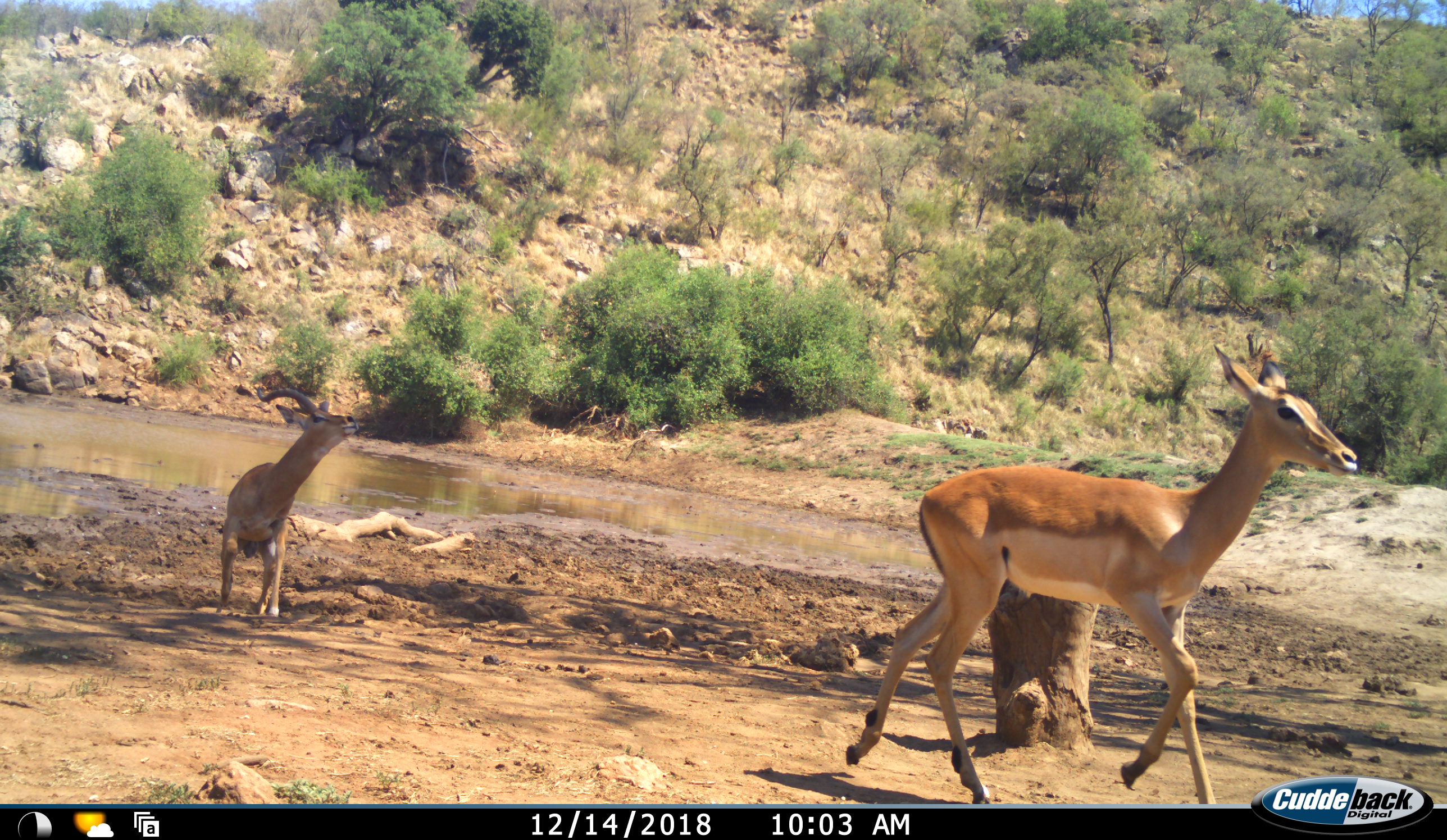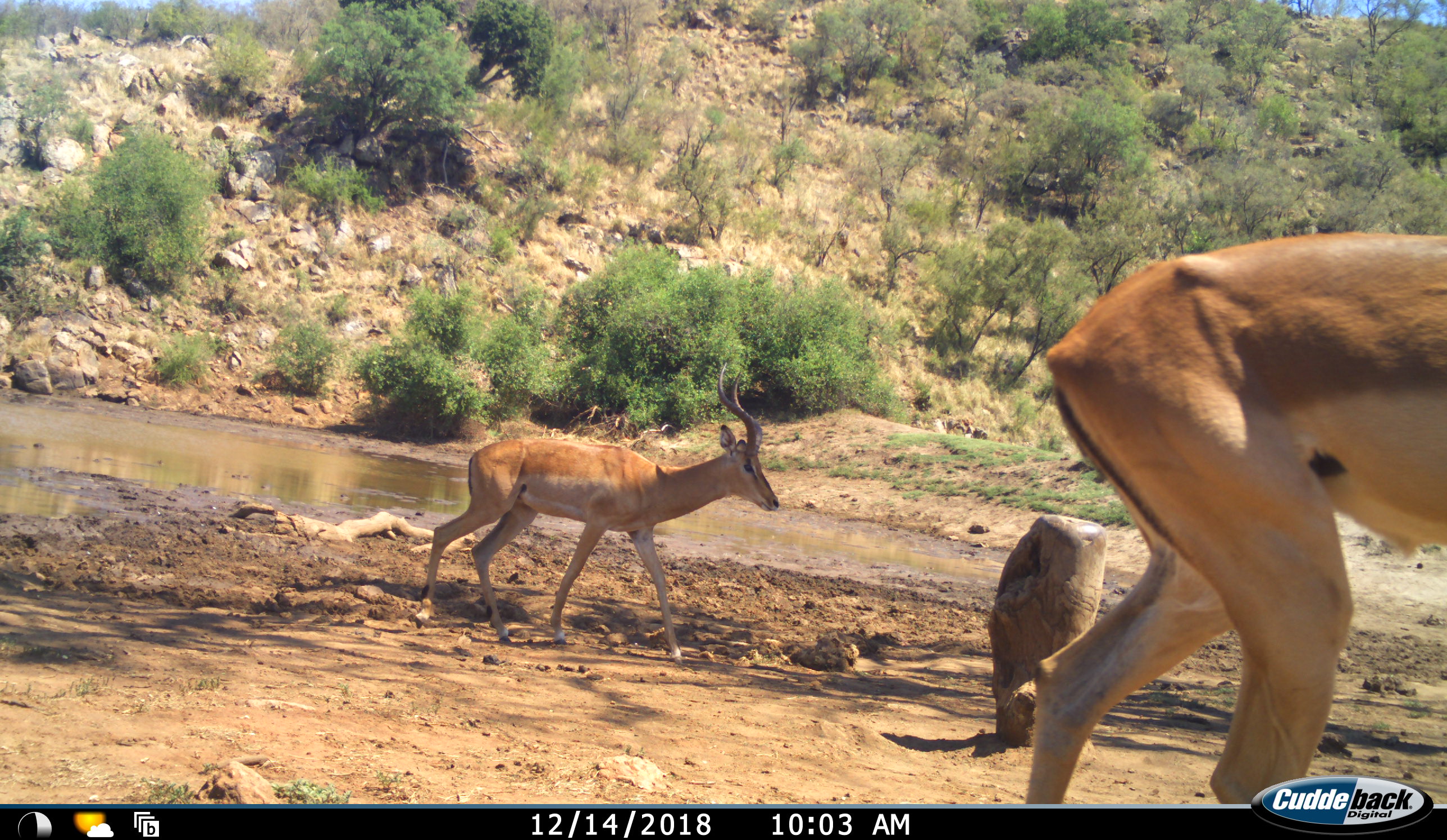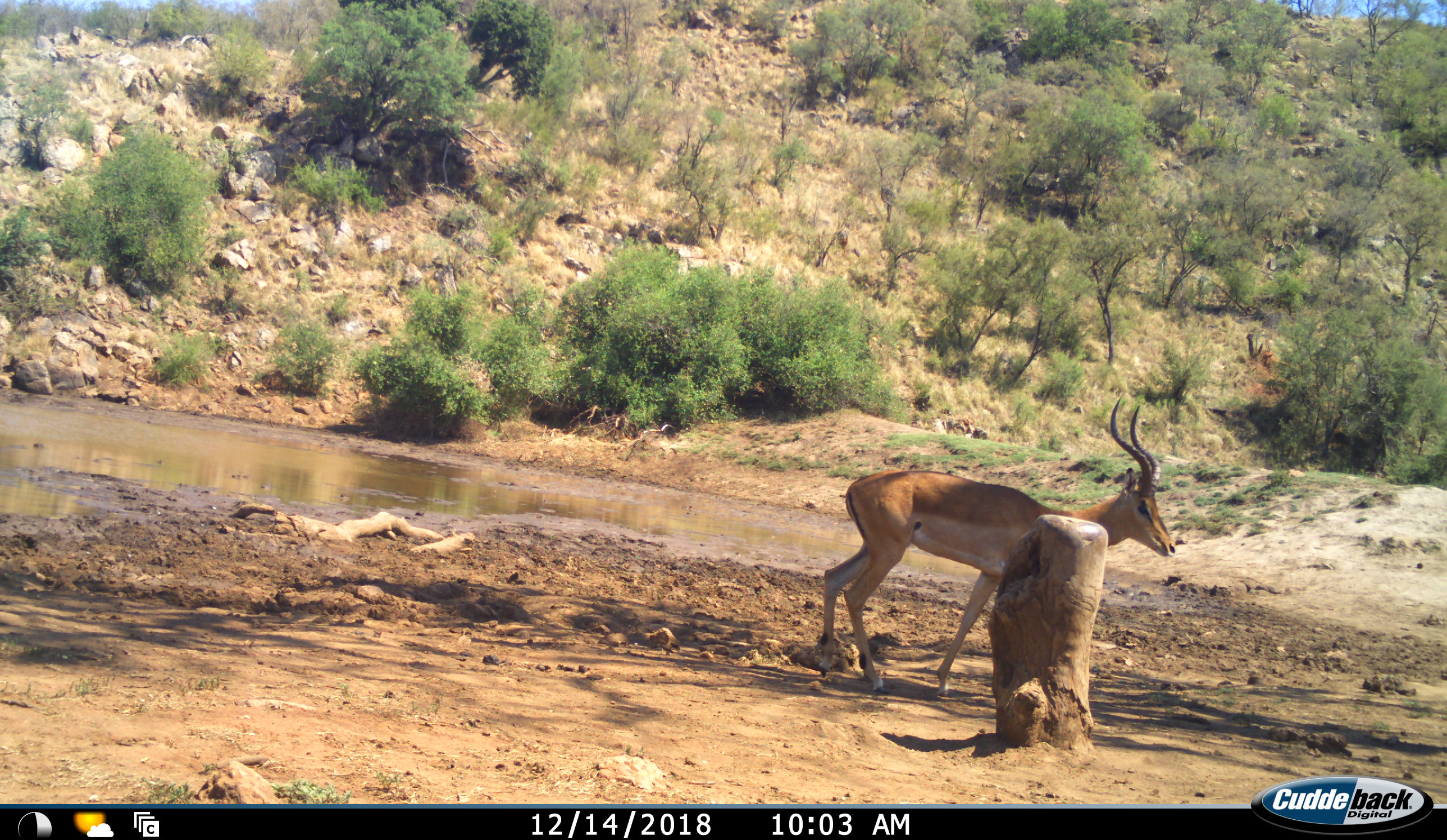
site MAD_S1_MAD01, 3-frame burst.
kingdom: Animalia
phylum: Chordata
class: Mammalia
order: Artiodactyla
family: Bovidae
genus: Aepyceros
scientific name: Aepyceros melampus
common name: impala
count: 2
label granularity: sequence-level